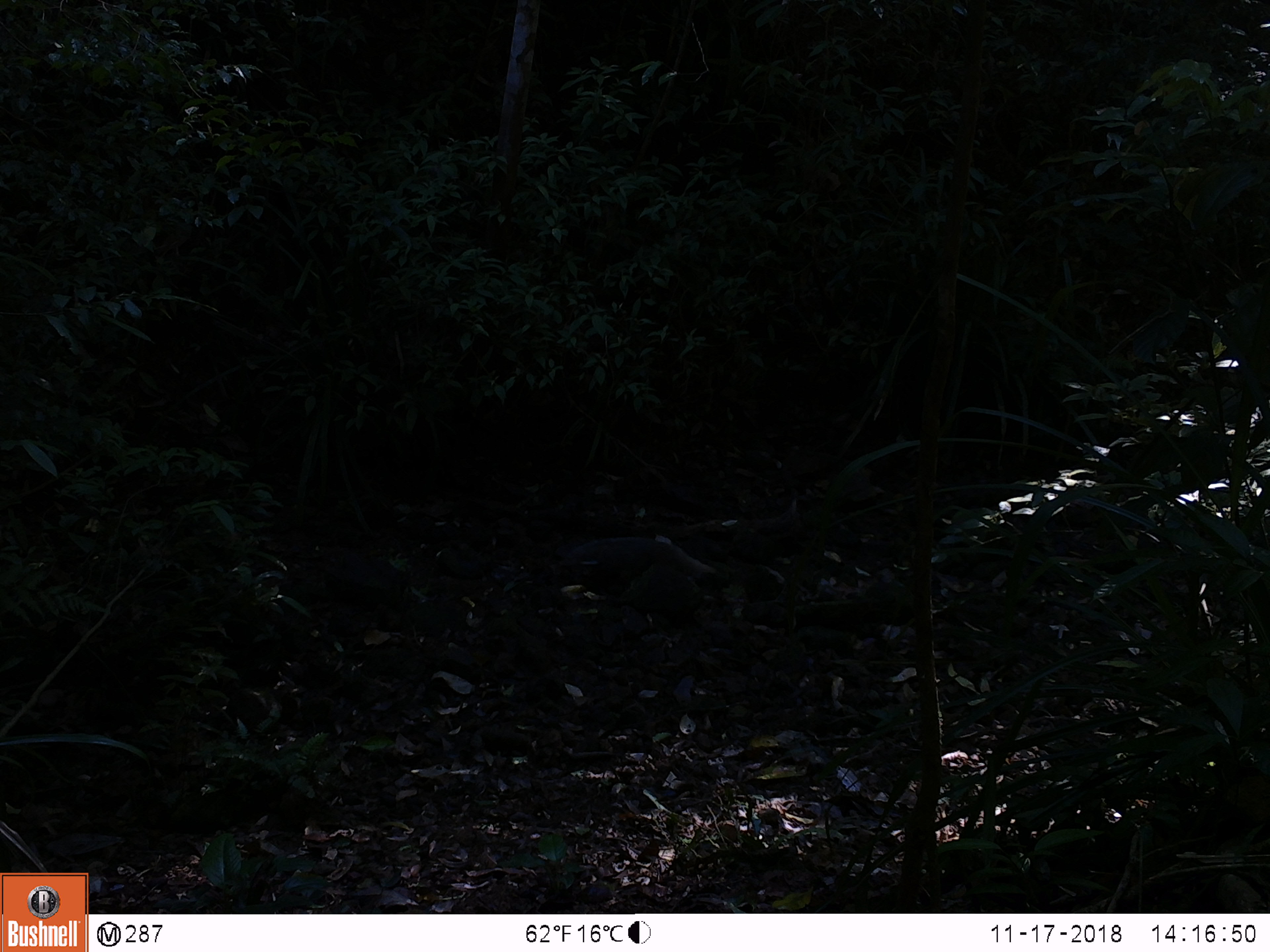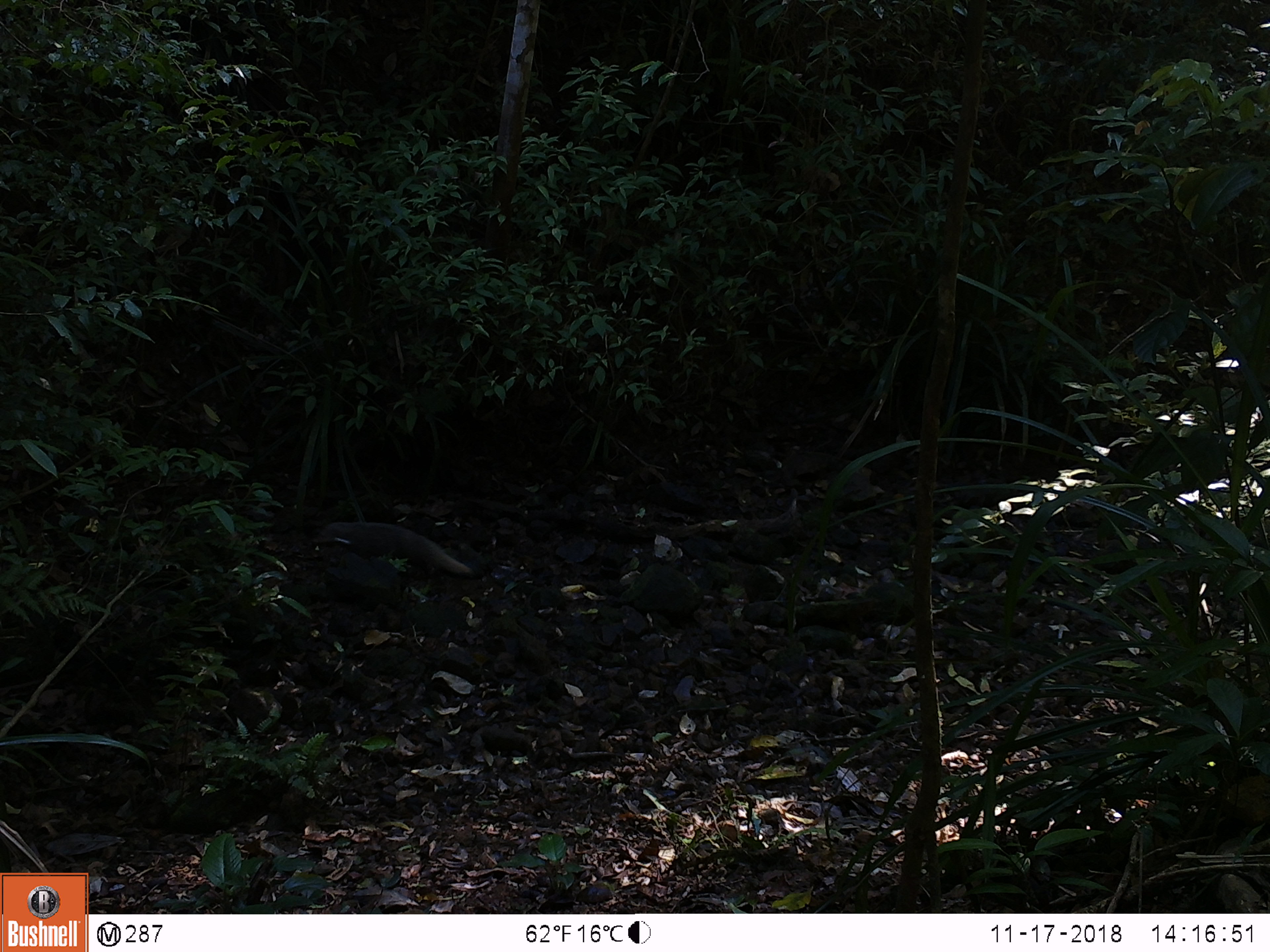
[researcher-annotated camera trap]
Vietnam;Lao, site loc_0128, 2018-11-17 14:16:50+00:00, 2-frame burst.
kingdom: Animalia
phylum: Chordata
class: Mammalia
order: Carnivora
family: Herpestidae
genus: Urva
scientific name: Urva urva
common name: crab-eating mongoose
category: crab eating mongoose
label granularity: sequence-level